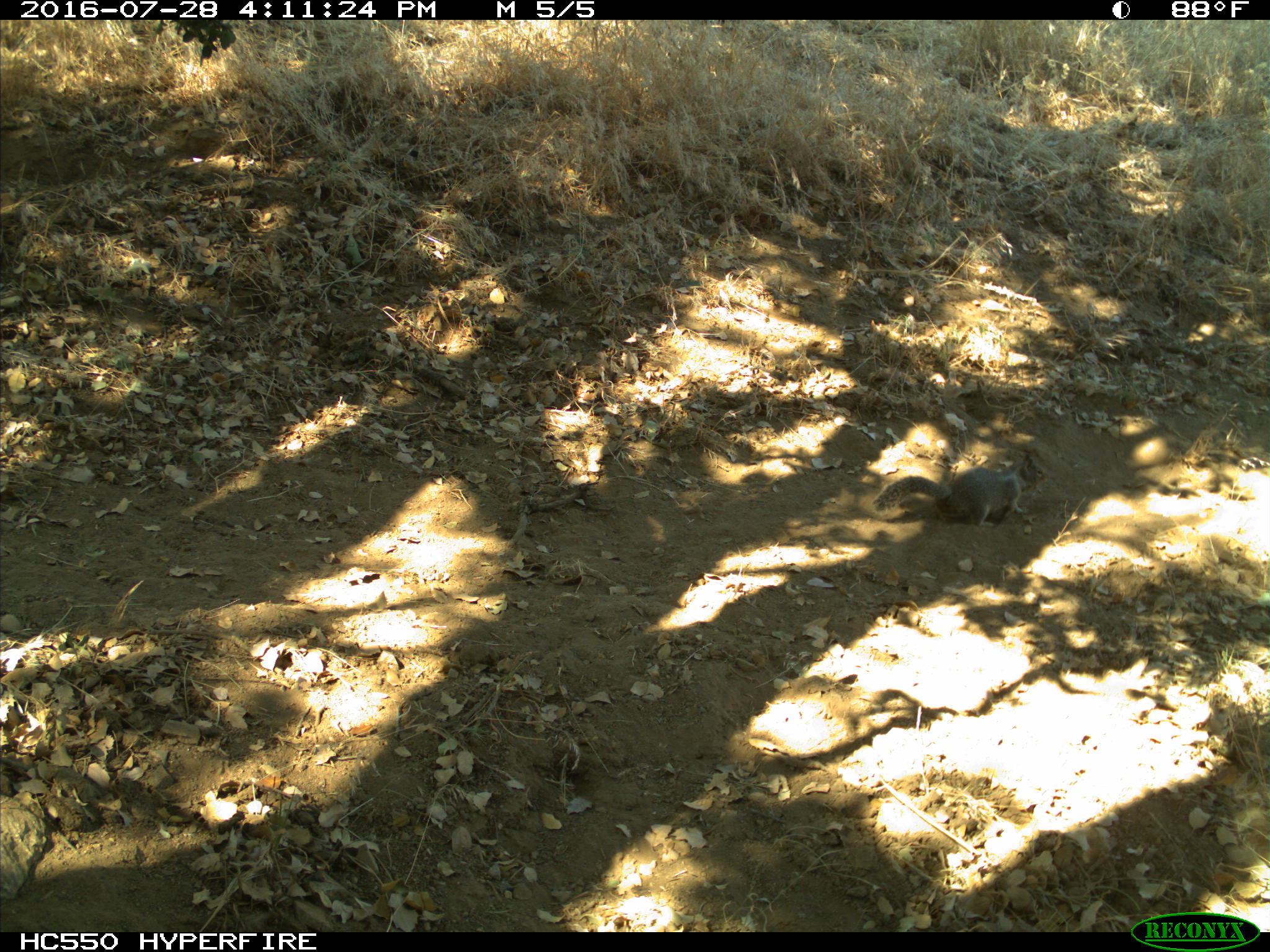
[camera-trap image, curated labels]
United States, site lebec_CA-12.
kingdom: Animalia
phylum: Chordata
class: Mammalia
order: Rodentia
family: Sciuridae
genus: Otospermophilus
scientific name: Otospermophilus beecheyi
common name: california ground squirrel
Otospermophilus beecheyi (california ground squirrel).